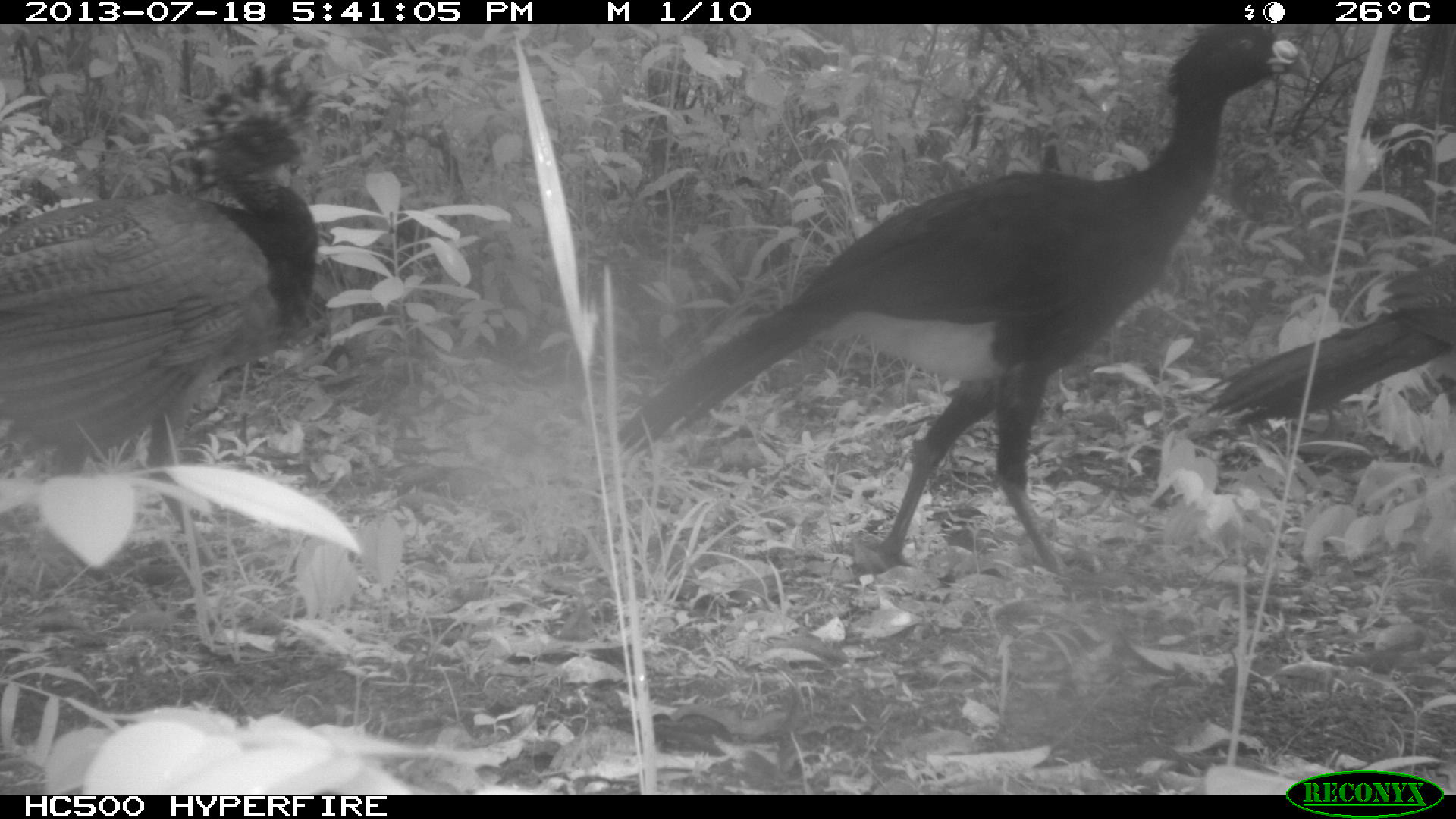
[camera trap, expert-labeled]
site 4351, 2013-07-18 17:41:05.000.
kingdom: Animalia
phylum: Chordata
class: Aves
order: Galliformes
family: Cracidae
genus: Crax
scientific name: Crax rubra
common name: great curassow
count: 4